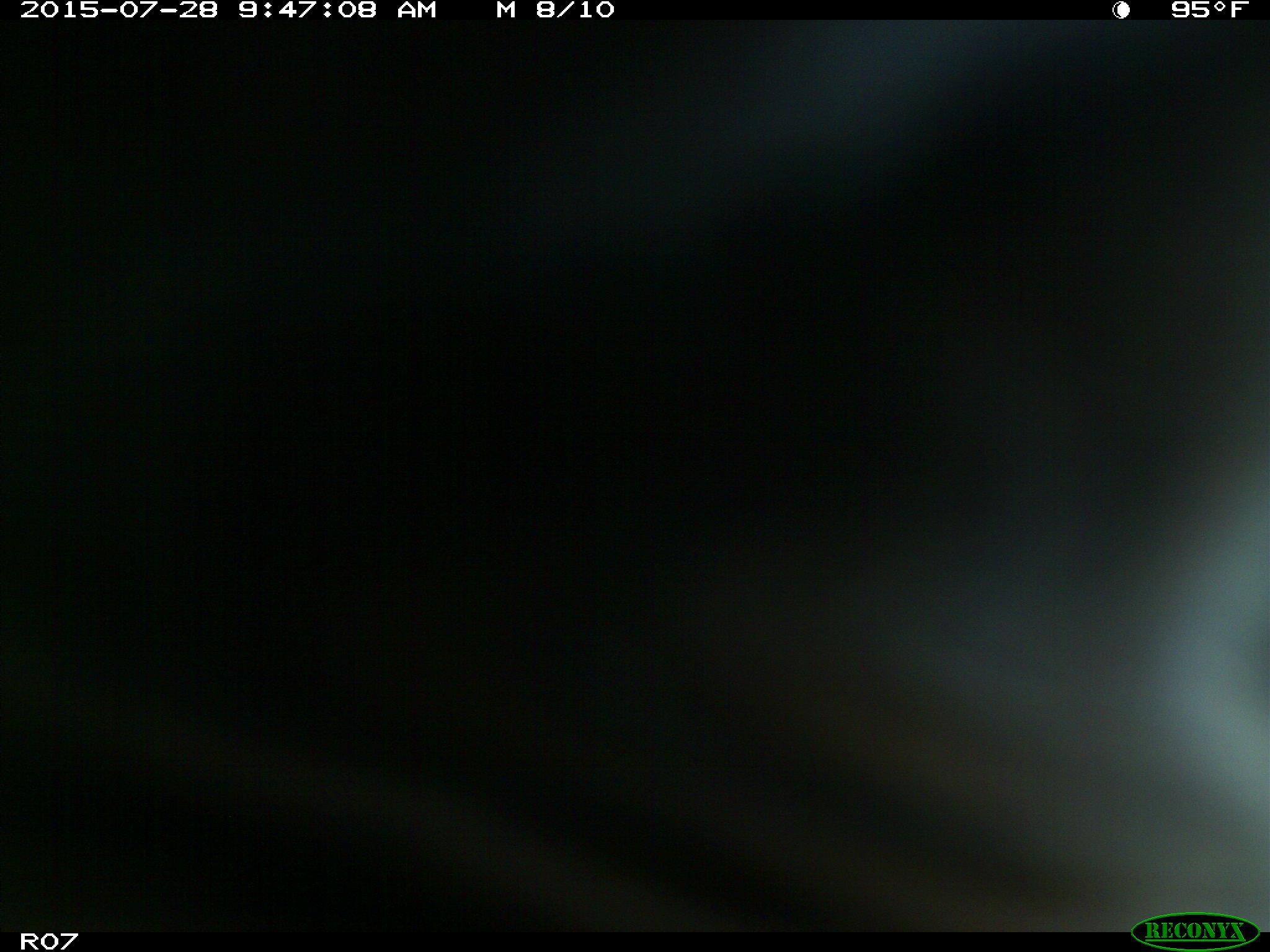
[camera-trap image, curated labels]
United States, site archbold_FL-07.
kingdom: Animalia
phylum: Chordata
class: Mammalia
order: Artiodactyla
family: Bovidae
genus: Bos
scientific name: Bos taurus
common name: domestic cow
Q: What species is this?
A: Bos taurus (domestic cow).